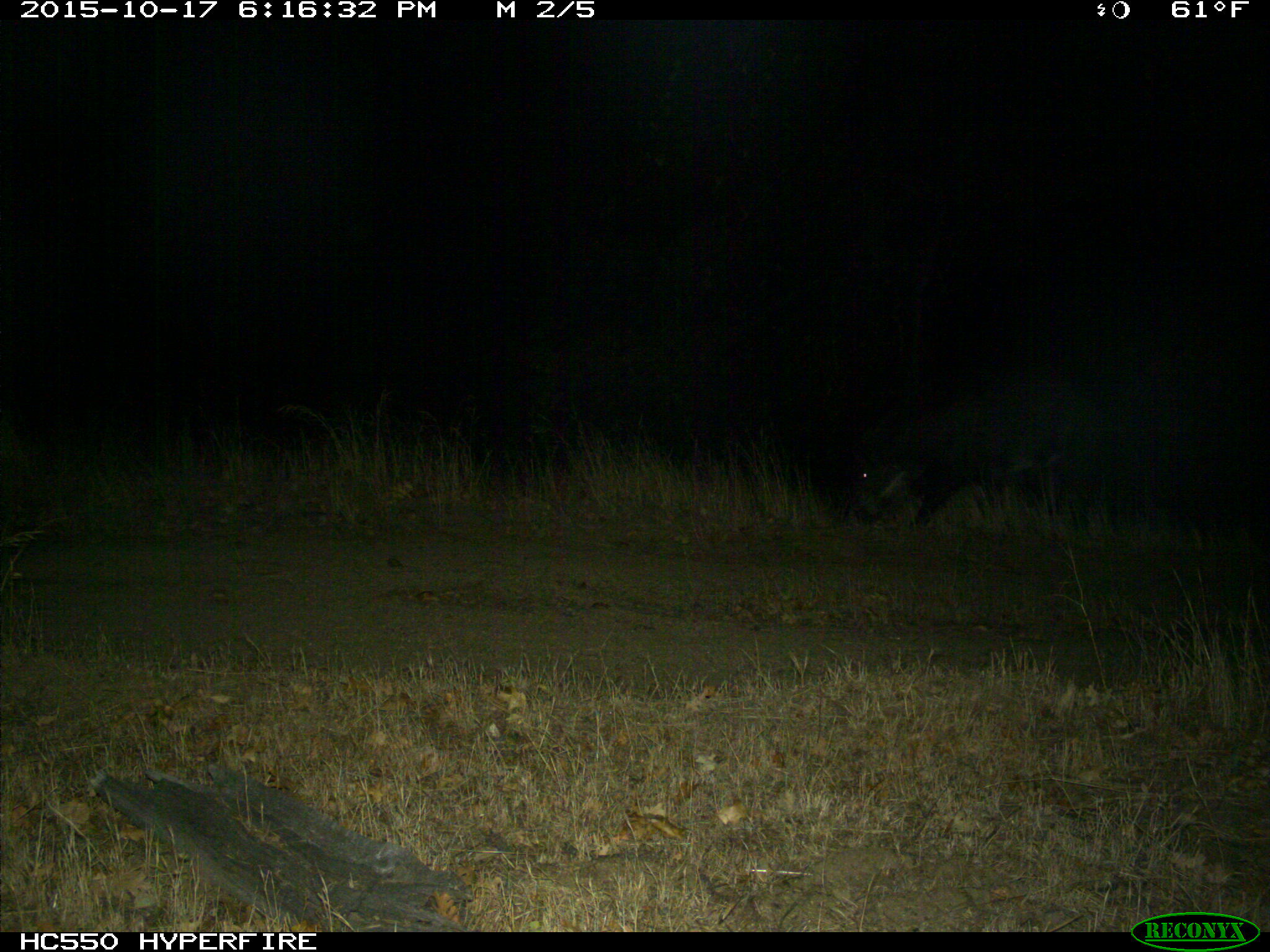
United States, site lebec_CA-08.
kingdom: Animalia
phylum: Chordata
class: Mammalia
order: Artiodactyla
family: Suidae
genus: Sus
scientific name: Sus scrofa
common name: wild boar